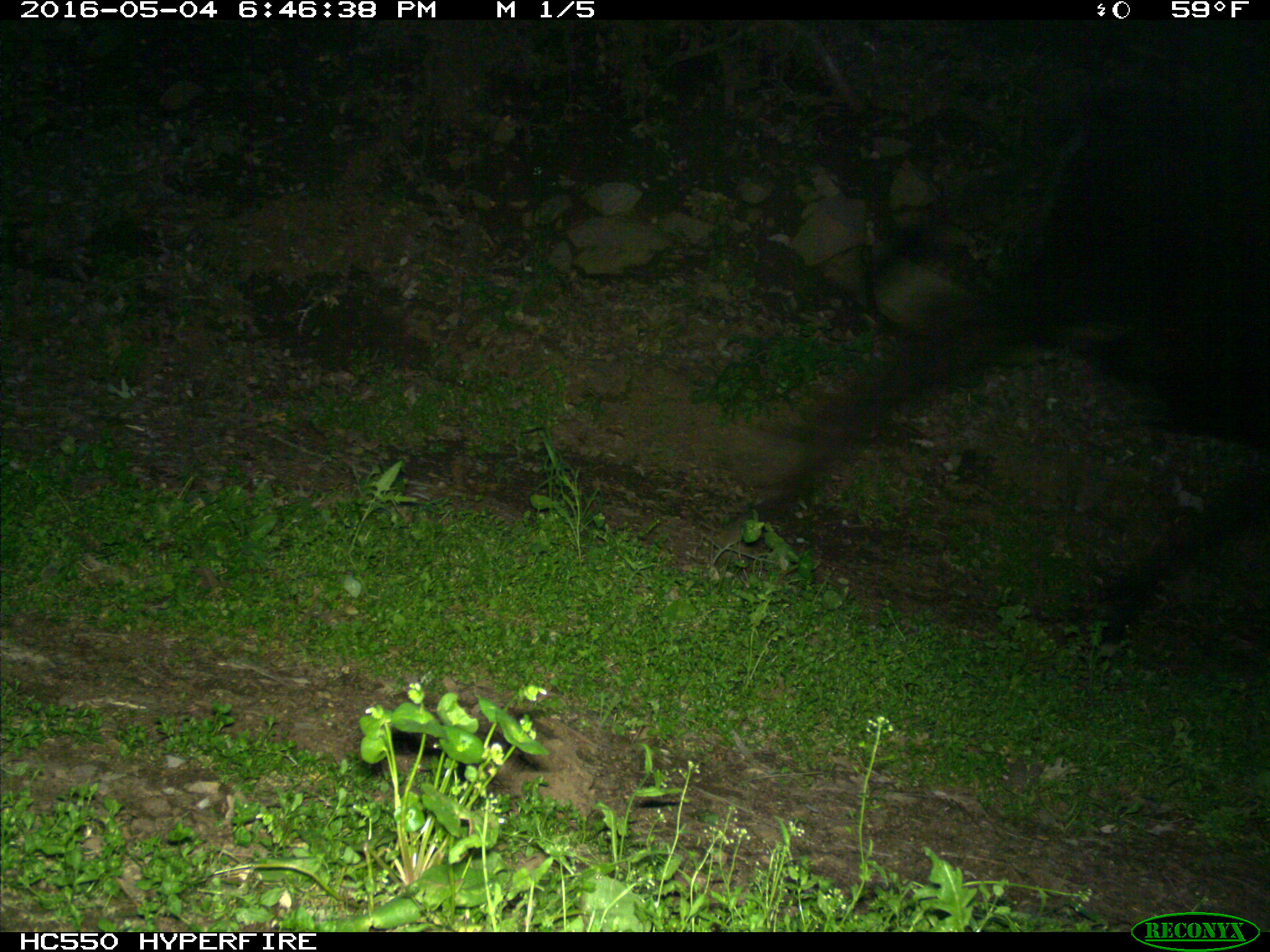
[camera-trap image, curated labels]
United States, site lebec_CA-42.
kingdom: Animalia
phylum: Chordata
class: Mammalia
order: Artiodactyla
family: Bovidae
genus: Bos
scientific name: Bos taurus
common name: domestic cow